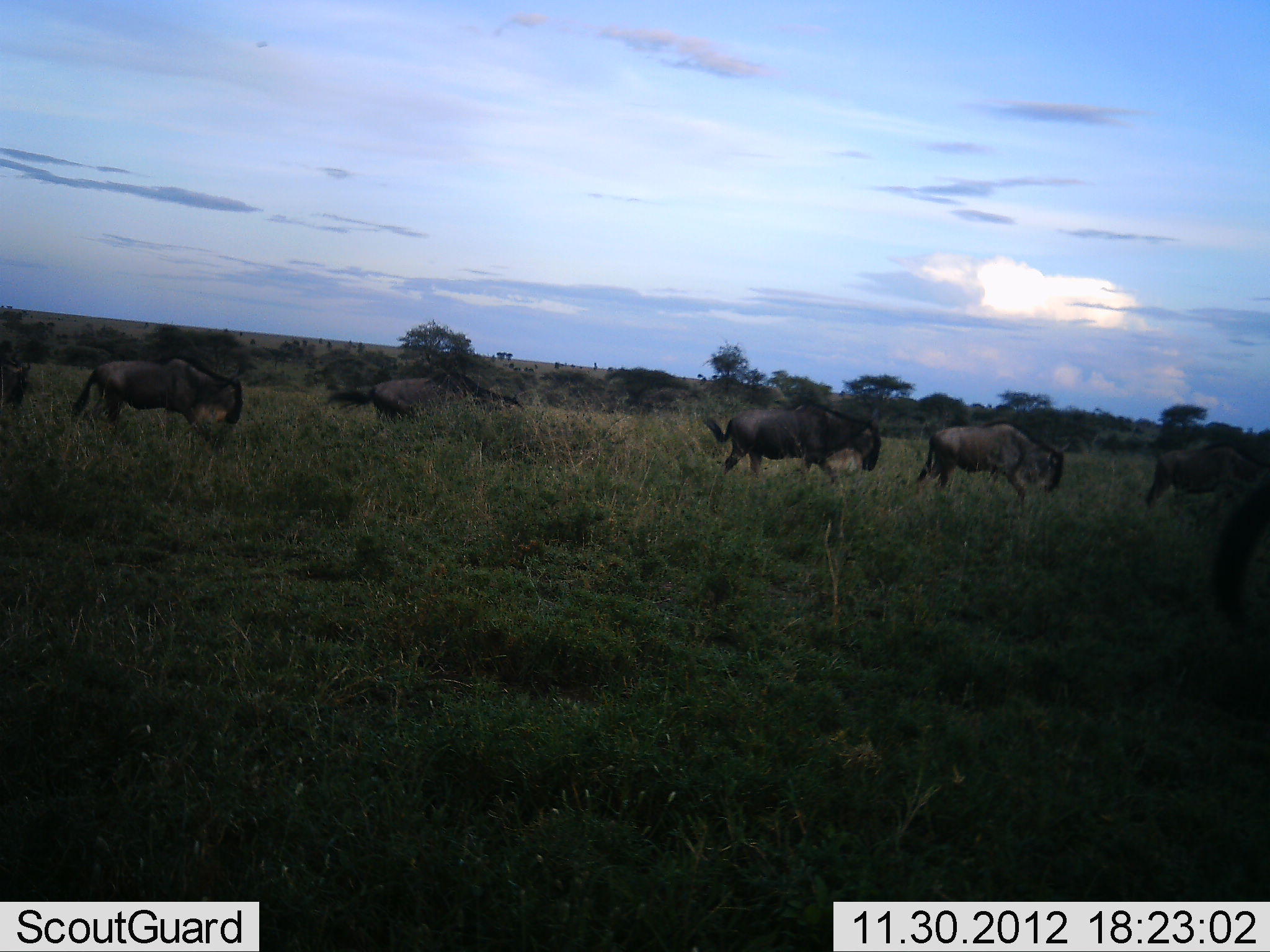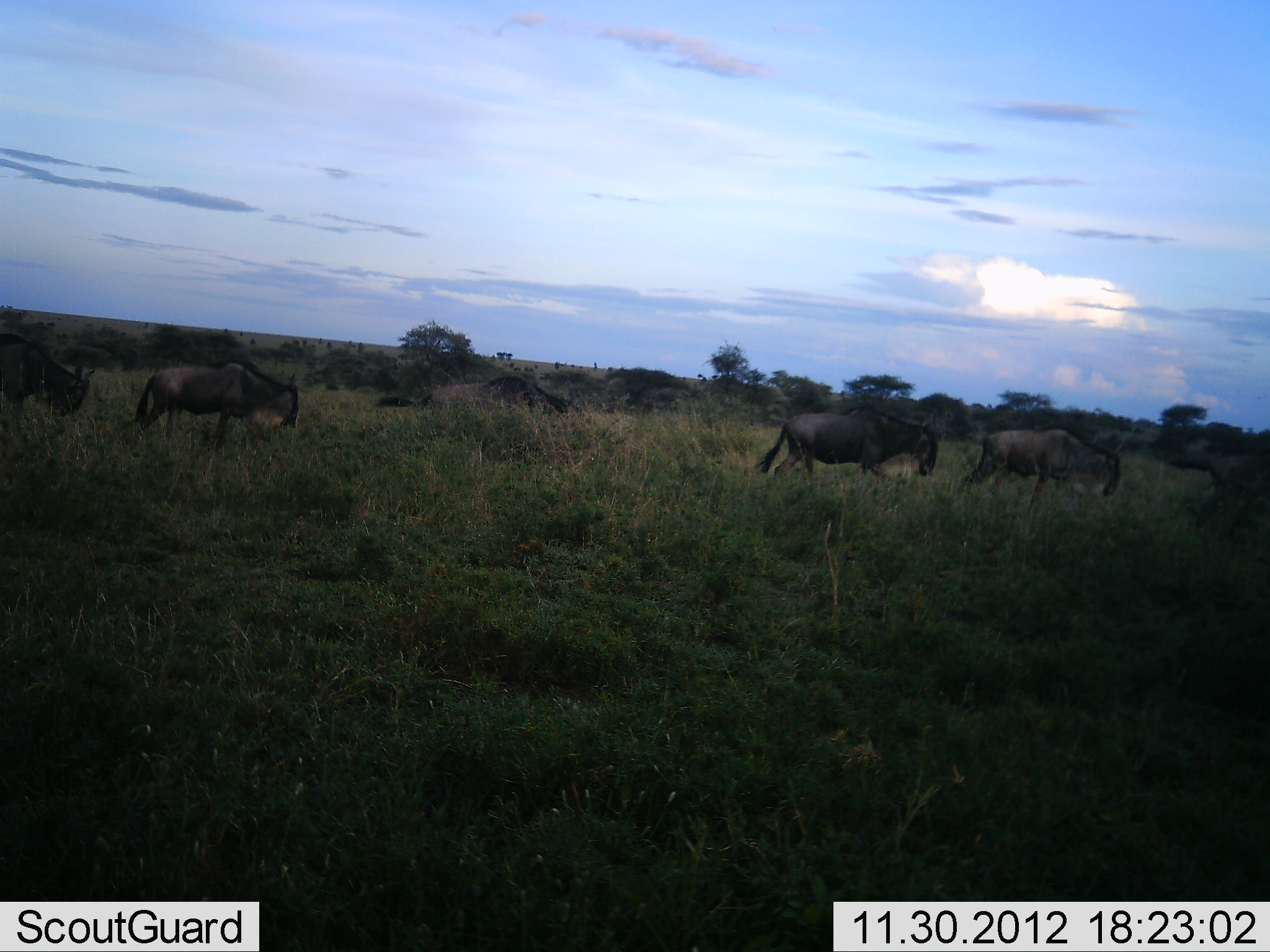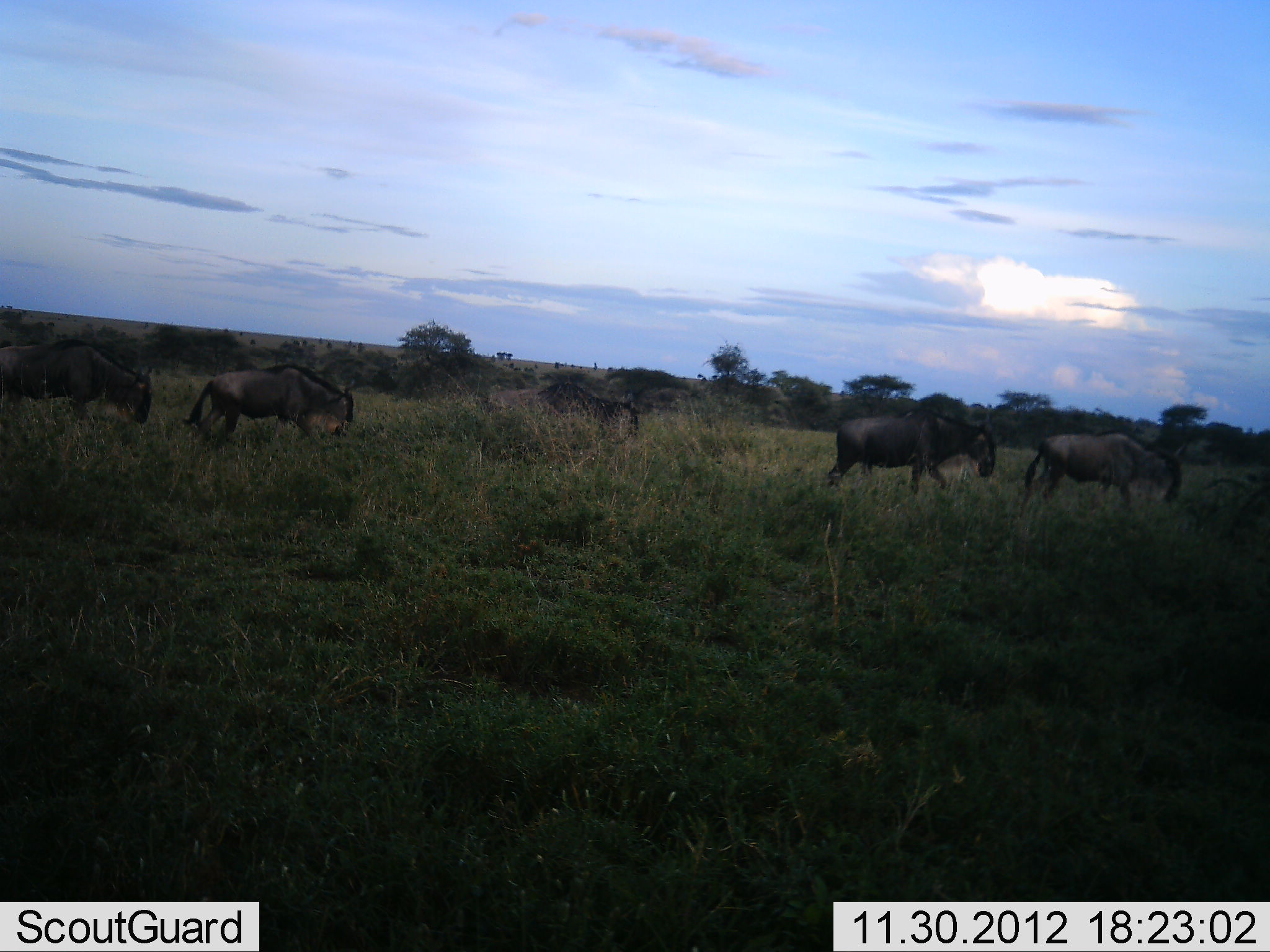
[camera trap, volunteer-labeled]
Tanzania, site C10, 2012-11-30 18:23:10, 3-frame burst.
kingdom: Animalia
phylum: Chordata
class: Mammalia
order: Artiodactyla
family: Bovidae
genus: Connochaetes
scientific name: Connochaetes taurinus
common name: blue wildebeest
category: wildebeest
Wildebeest (blue wildebeest) (Connochaetes taurinus), count 7. Behavior (volunteer vote fractions): standing 0%, resting 0%, moving 100%, interacting 0%. Young present (vote fraction): 0%. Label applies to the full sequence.